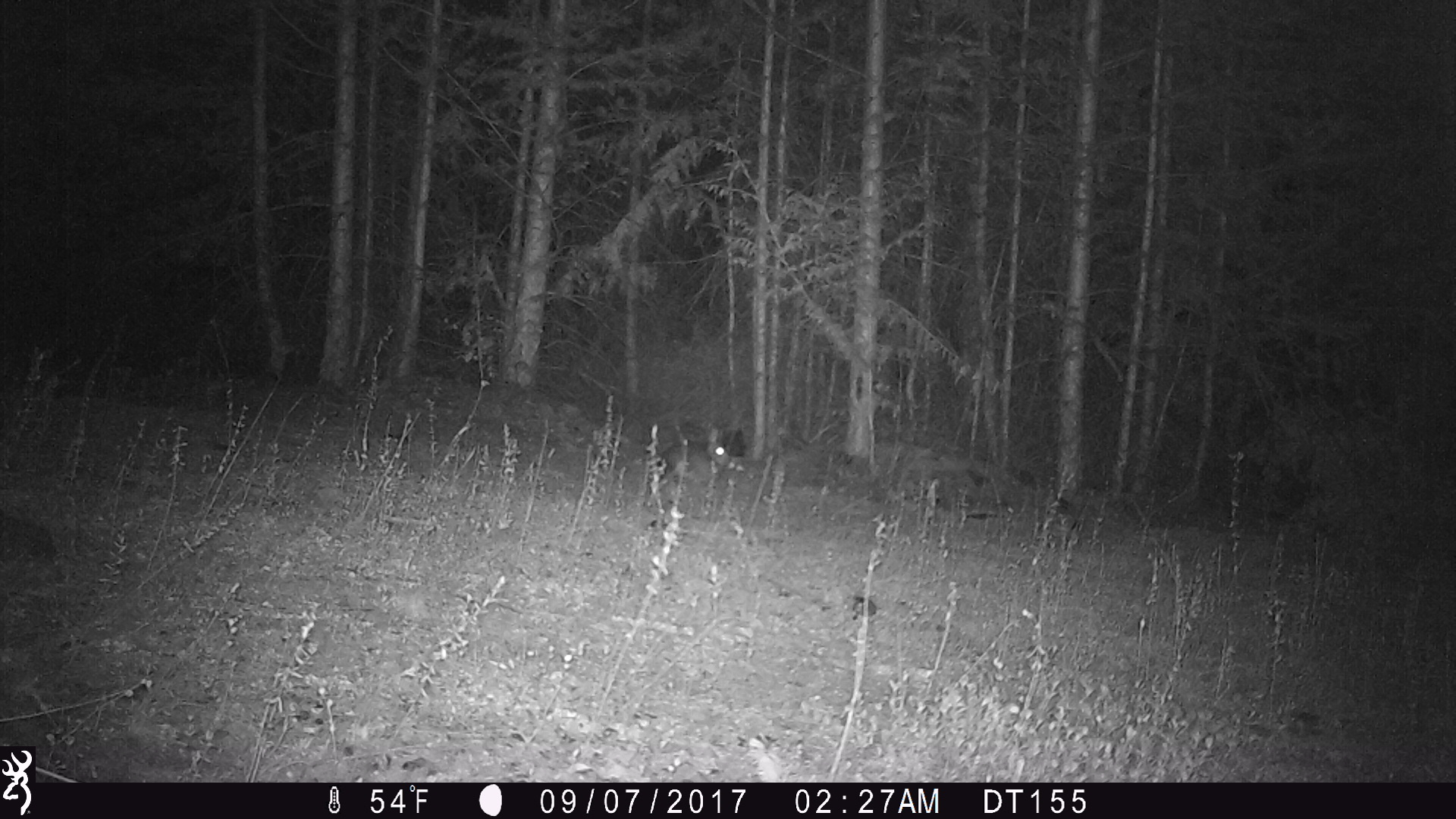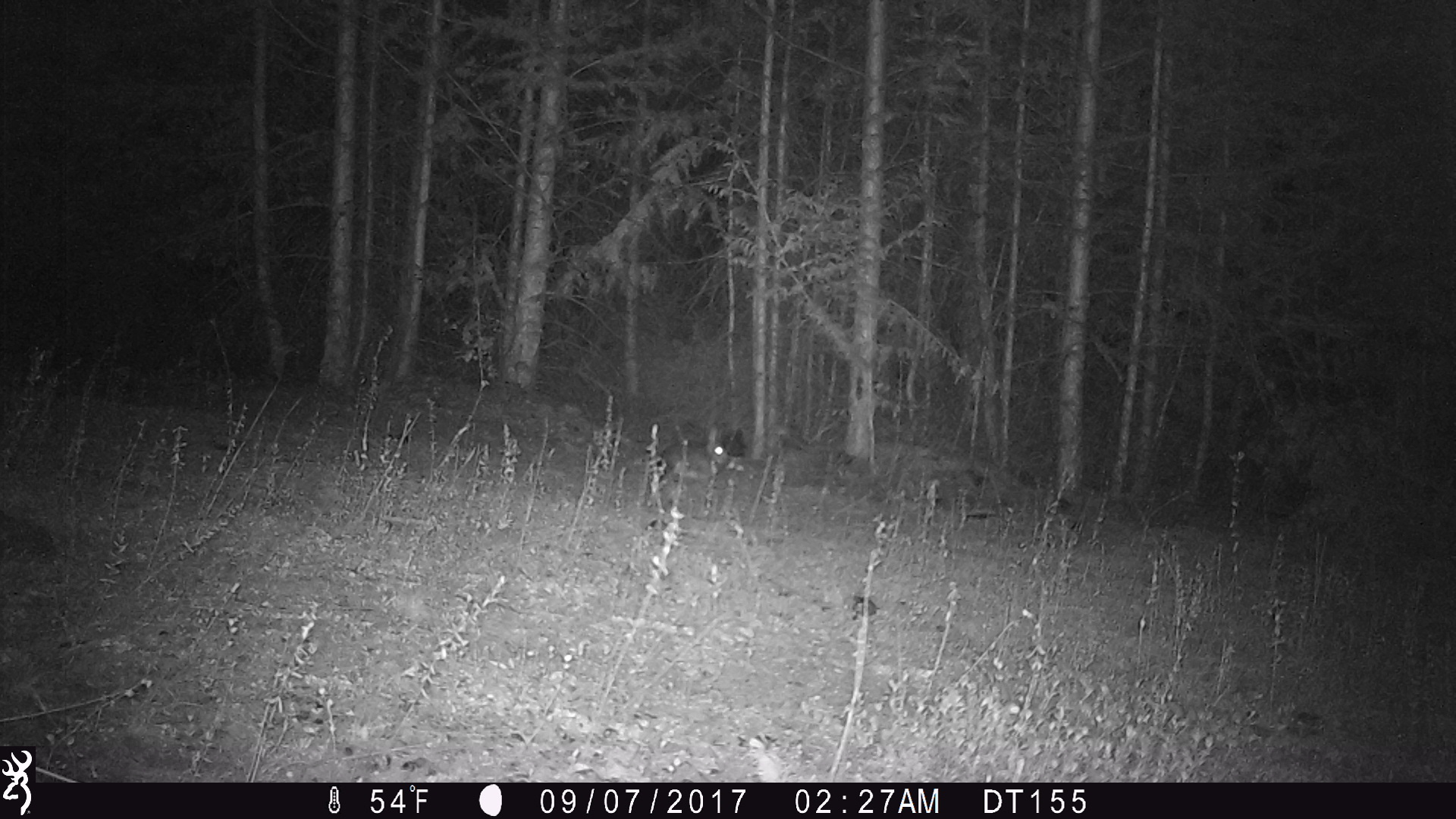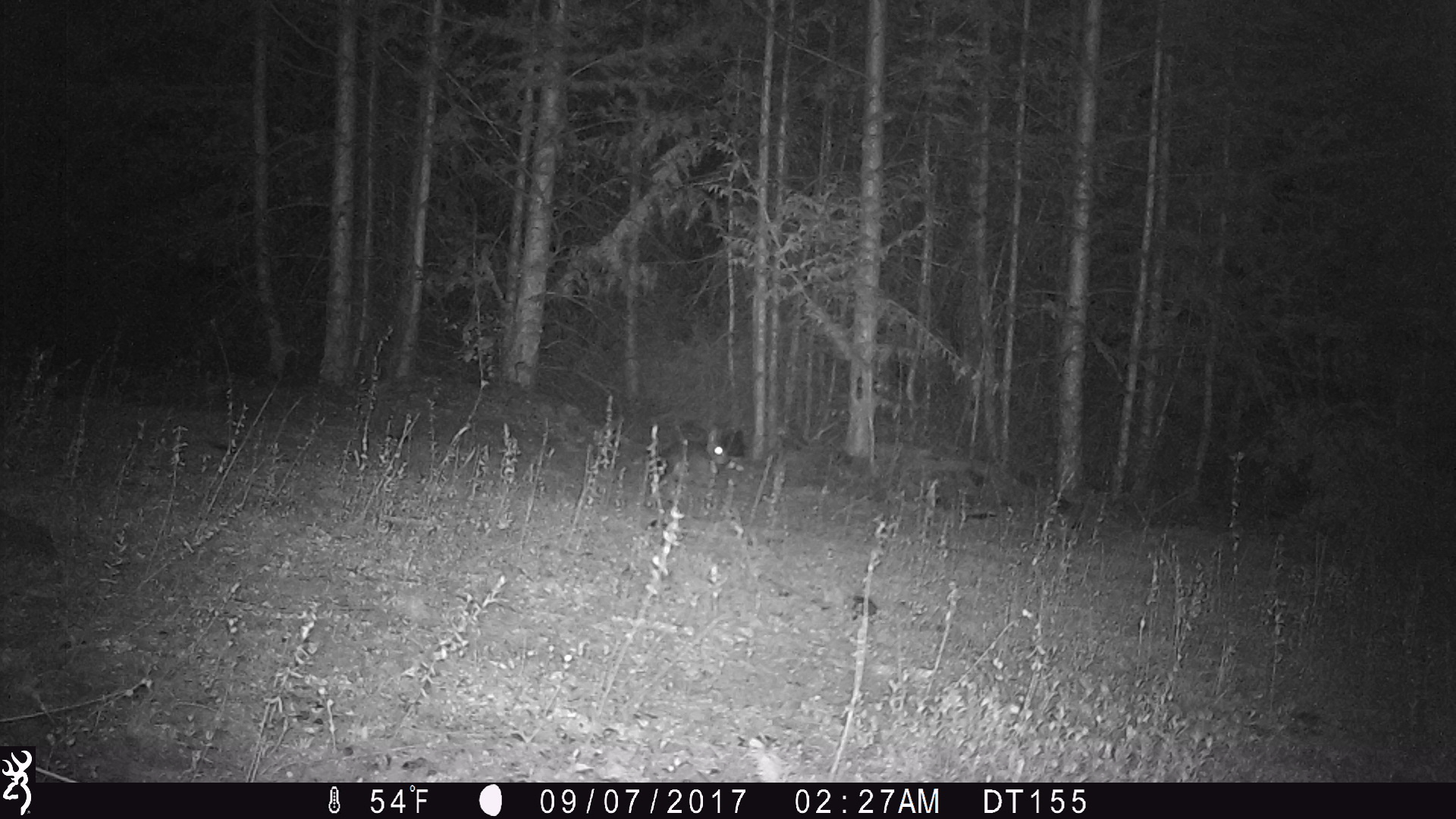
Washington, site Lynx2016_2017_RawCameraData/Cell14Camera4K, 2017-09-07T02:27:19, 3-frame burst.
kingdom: Animalia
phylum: Chordata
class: Mammalia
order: Lagomorpha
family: Leporidae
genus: Lepus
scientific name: Lepus americanus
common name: snowshoe hare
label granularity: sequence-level